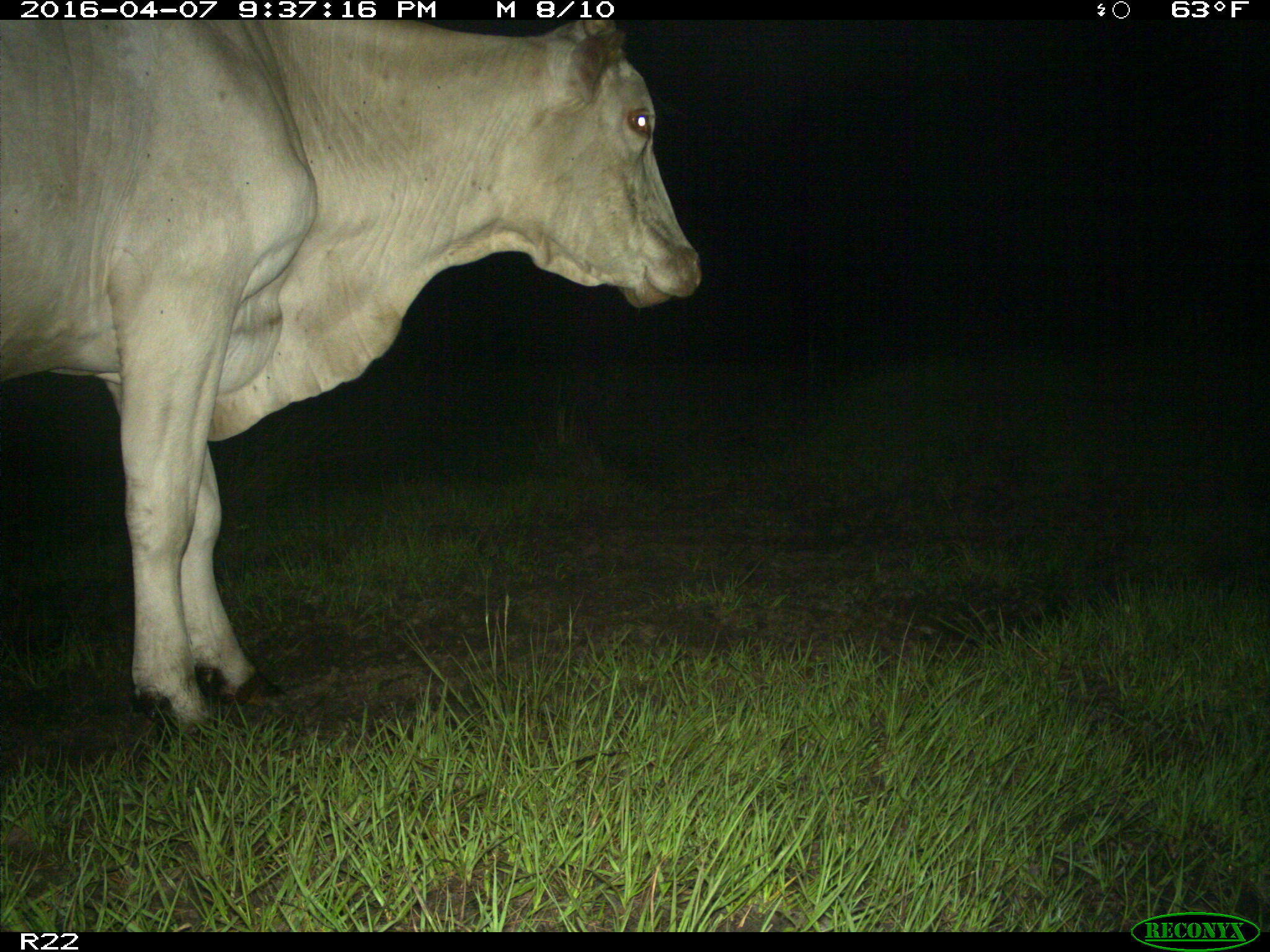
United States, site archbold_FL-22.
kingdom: Animalia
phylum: Chordata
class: Mammalia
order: Artiodactyla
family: Bovidae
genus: Bos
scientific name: Bos taurus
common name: domestic cow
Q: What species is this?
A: Bos taurus (domestic cow).